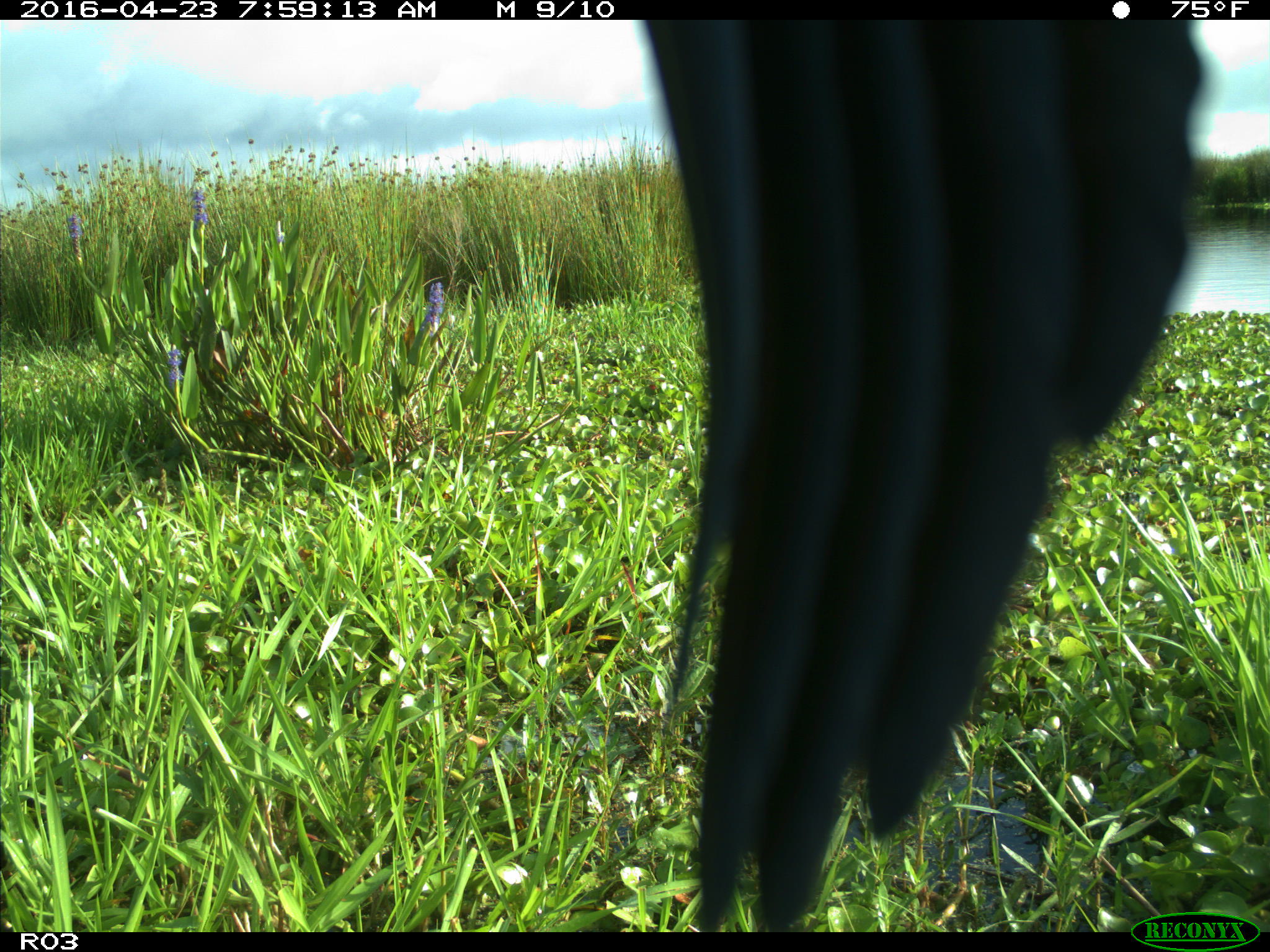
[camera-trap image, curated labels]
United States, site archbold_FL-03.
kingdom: Animalia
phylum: Chordata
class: Aves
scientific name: Aves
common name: birds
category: unidentified bird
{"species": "unidentified bird (birds) (Aves)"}